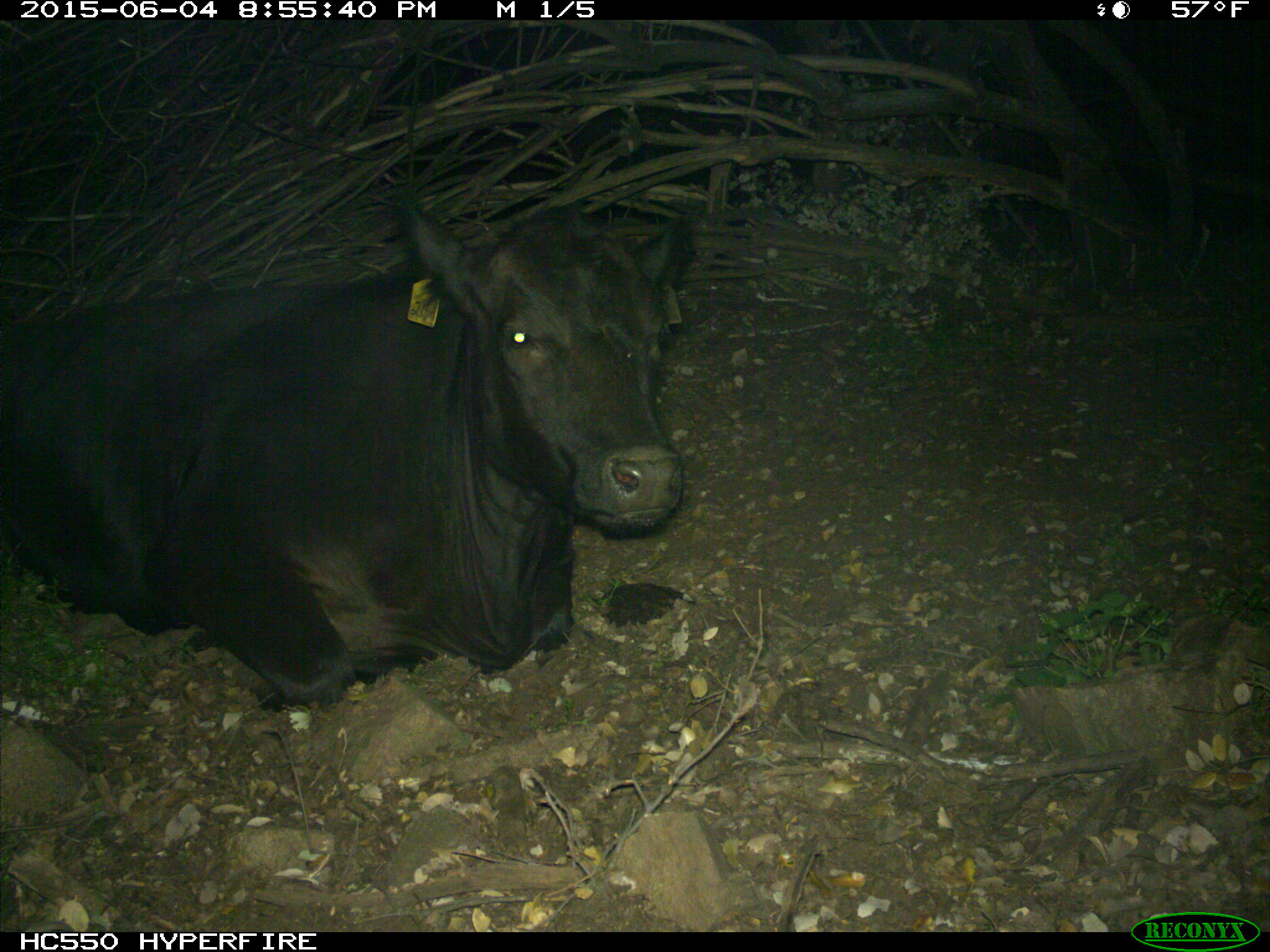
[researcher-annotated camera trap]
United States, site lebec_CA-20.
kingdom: Animalia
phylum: Chordata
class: Mammalia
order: Artiodactyla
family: Bovidae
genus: Bos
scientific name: Bos taurus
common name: domestic cow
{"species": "Bos taurus (domestic cow)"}